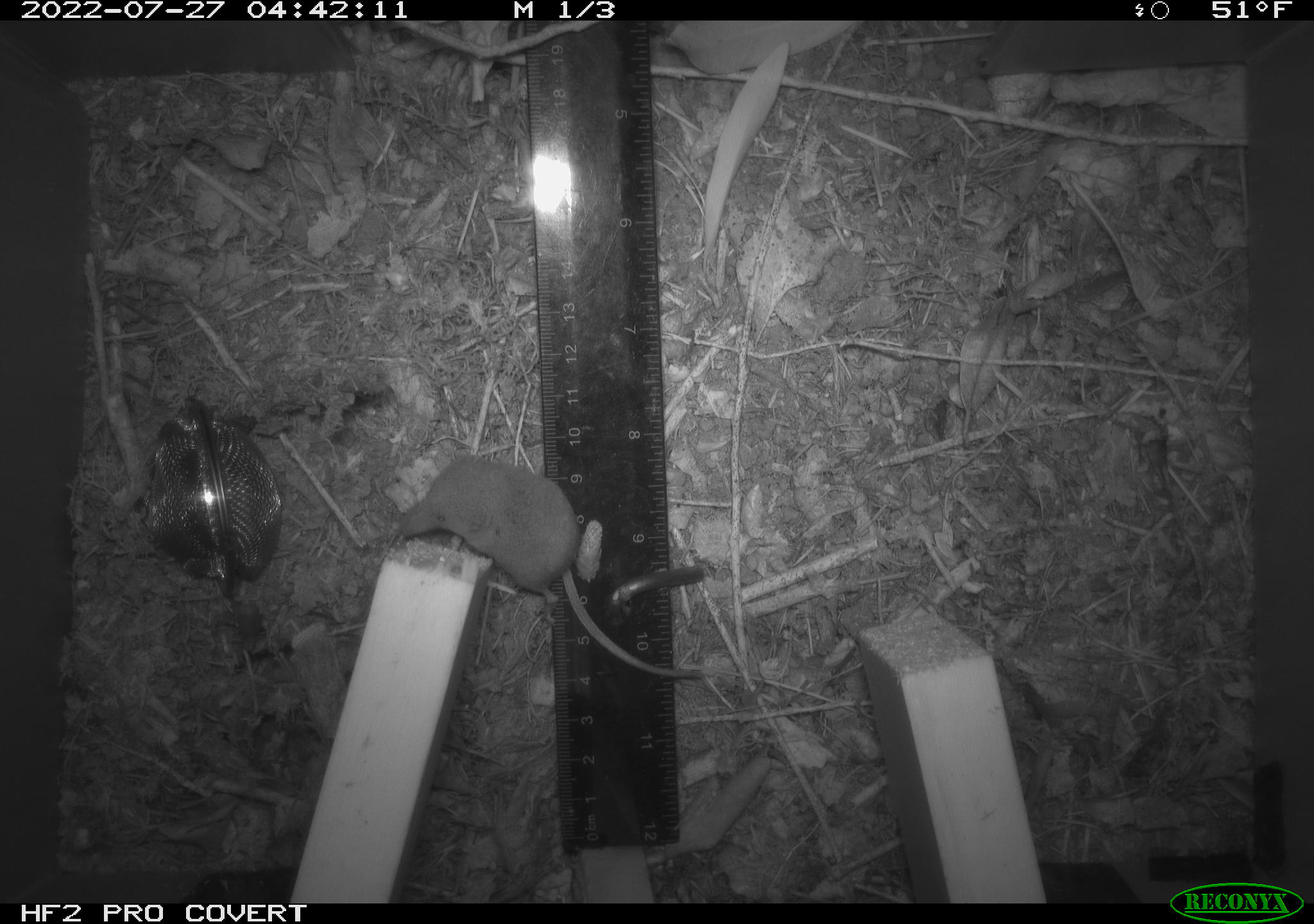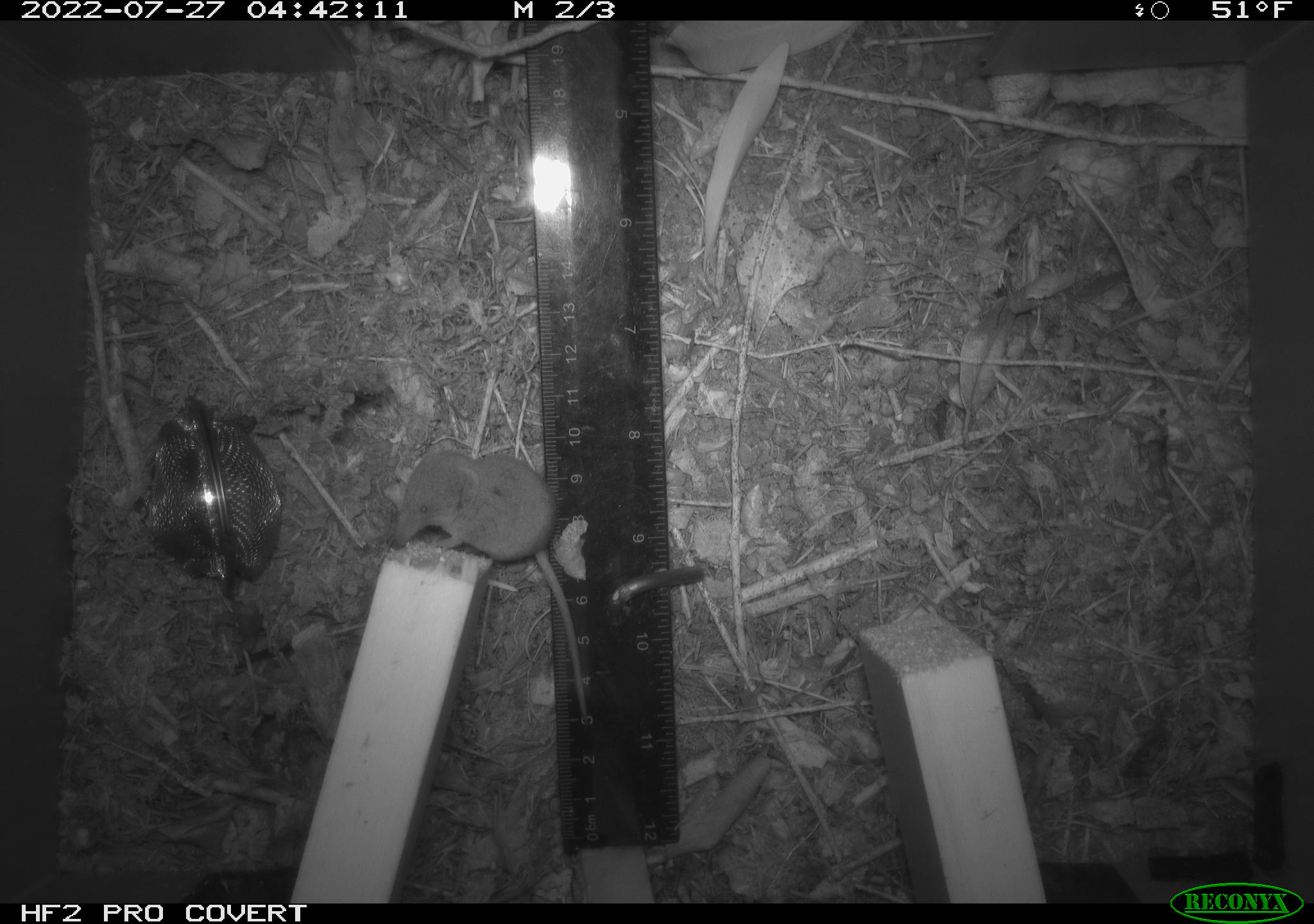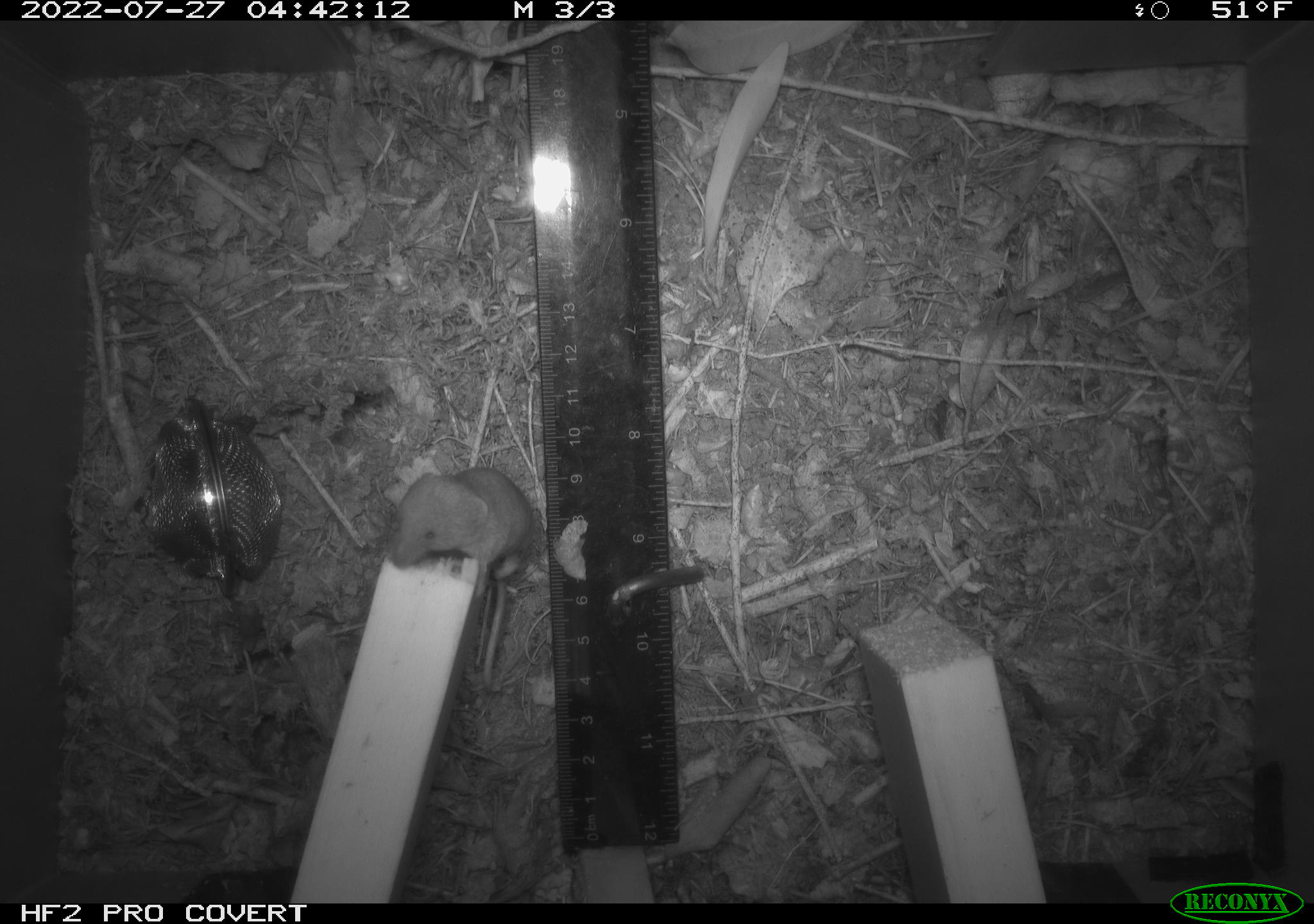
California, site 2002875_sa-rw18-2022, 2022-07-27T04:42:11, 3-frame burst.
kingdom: Animalia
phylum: Chordata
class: Mammalia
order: Eulipotyphla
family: Soricidae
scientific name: Soricidae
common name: shrews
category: soricidae family